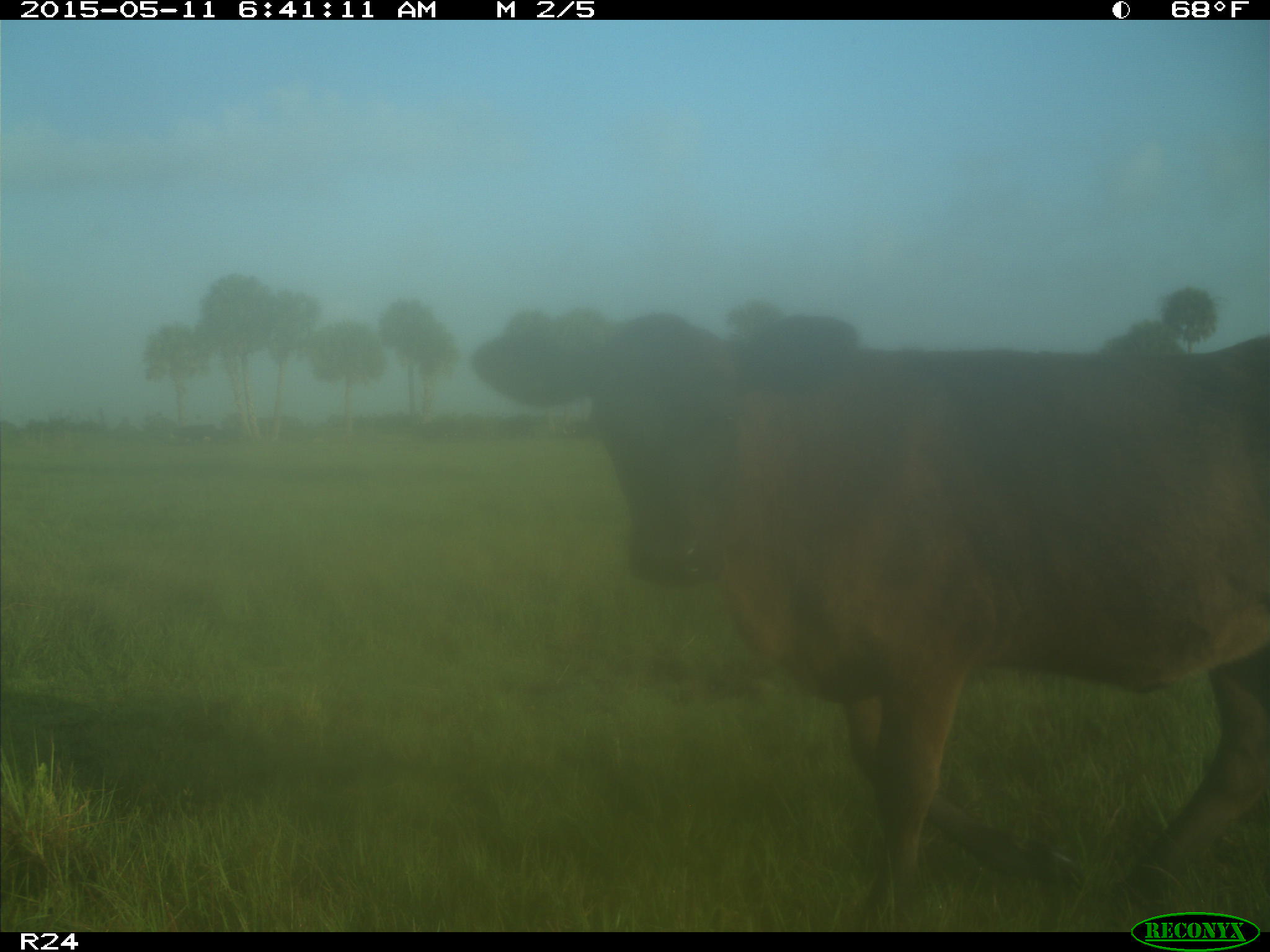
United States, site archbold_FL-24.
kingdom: Animalia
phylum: Chordata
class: Mammalia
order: Artiodactyla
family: Bovidae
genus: Bos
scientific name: Bos taurus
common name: domestic cow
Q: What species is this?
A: Bos taurus (domestic cow).